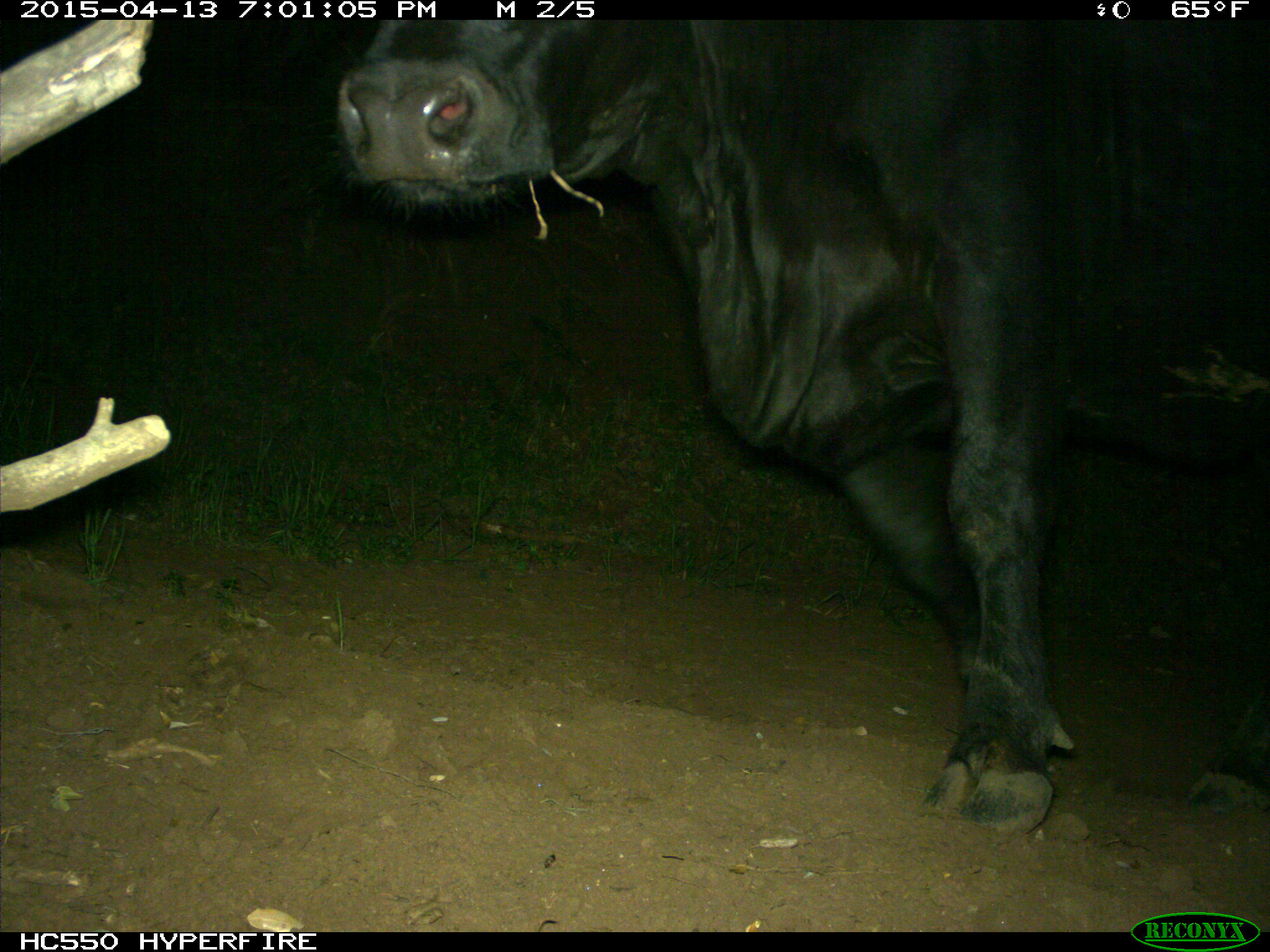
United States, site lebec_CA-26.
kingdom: Animalia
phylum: Chordata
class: Mammalia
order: Artiodactyla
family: Bovidae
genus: Bos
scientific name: Bos taurus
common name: domestic cow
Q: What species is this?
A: Bos taurus (domestic cow).